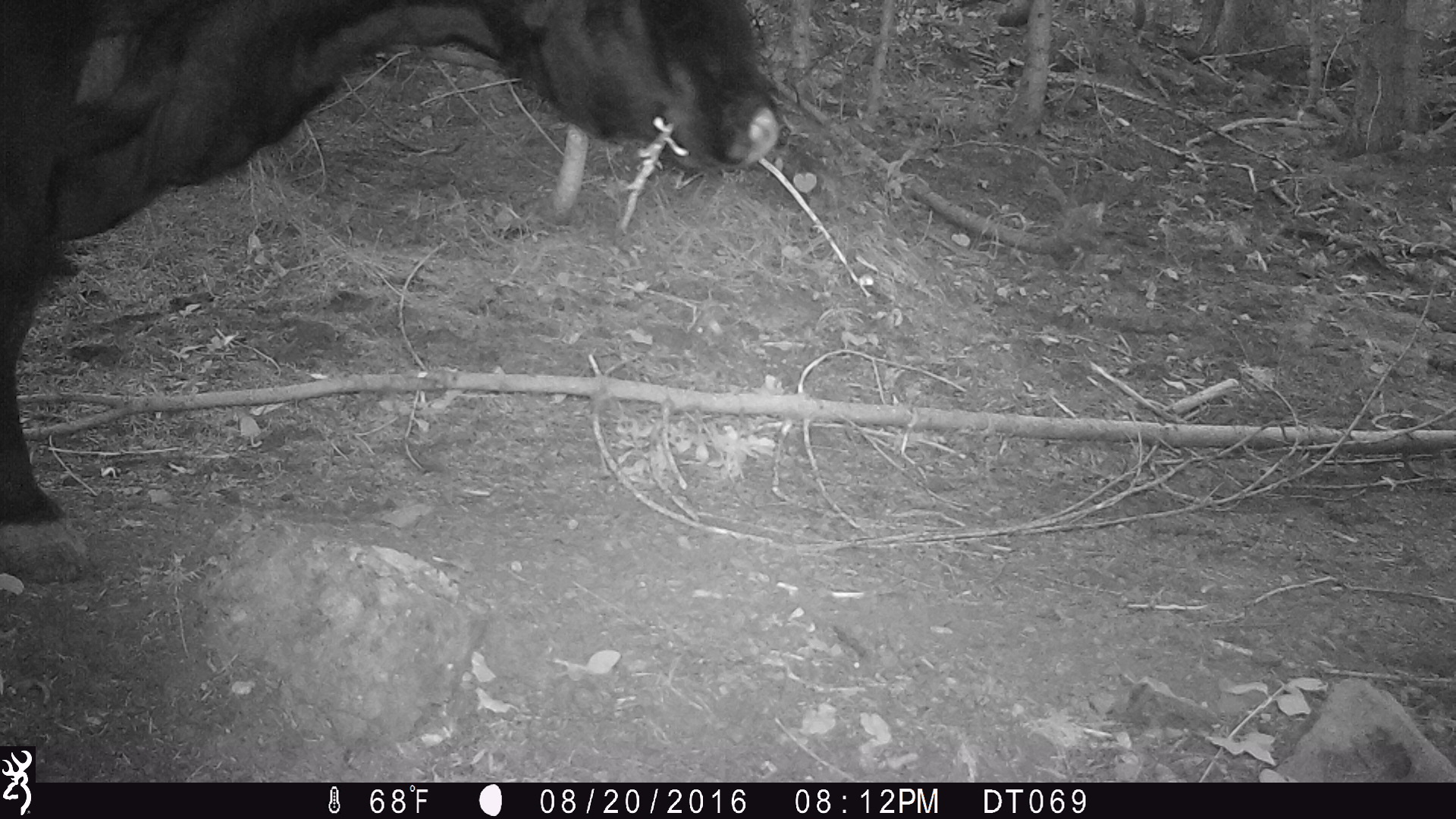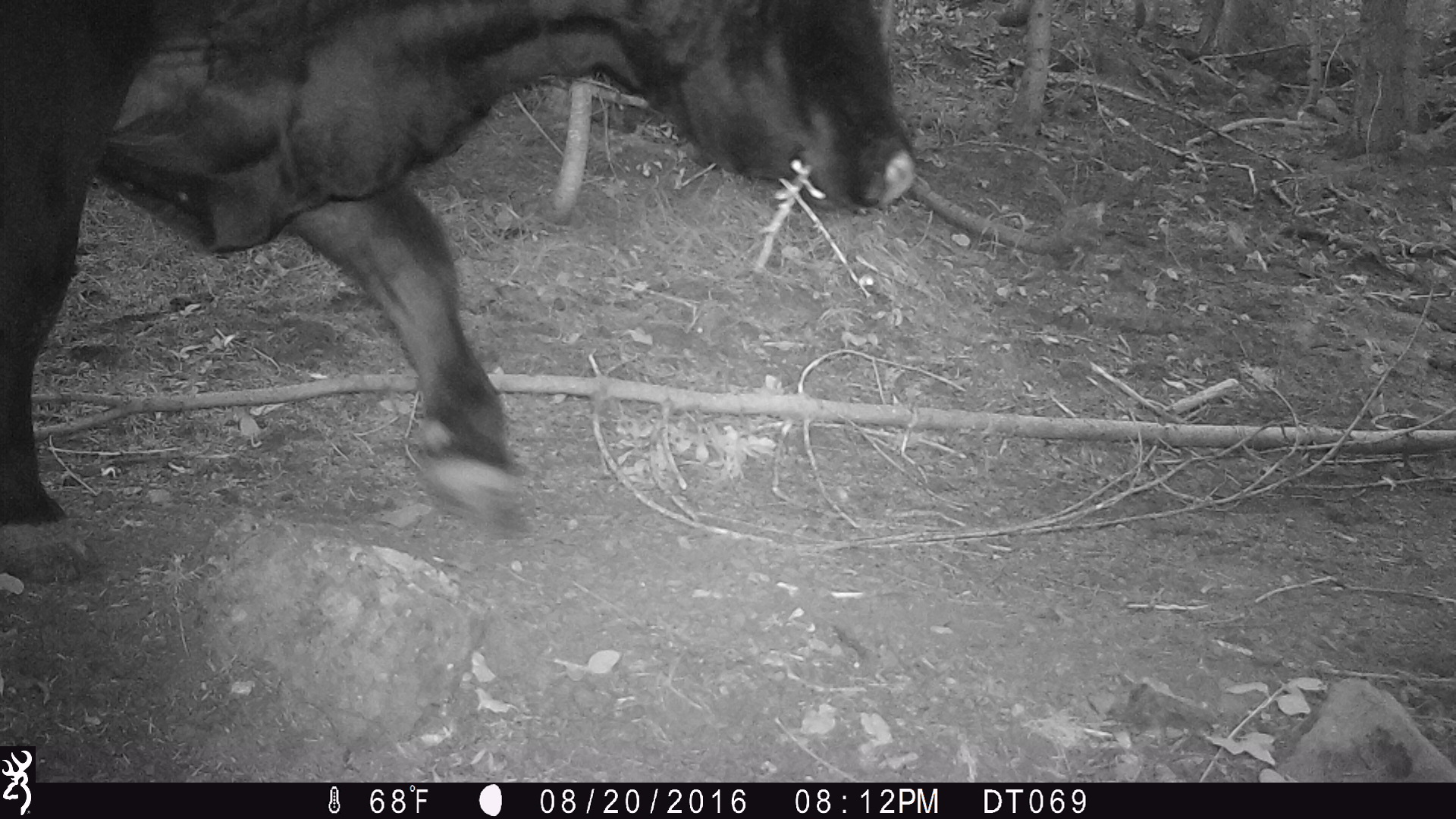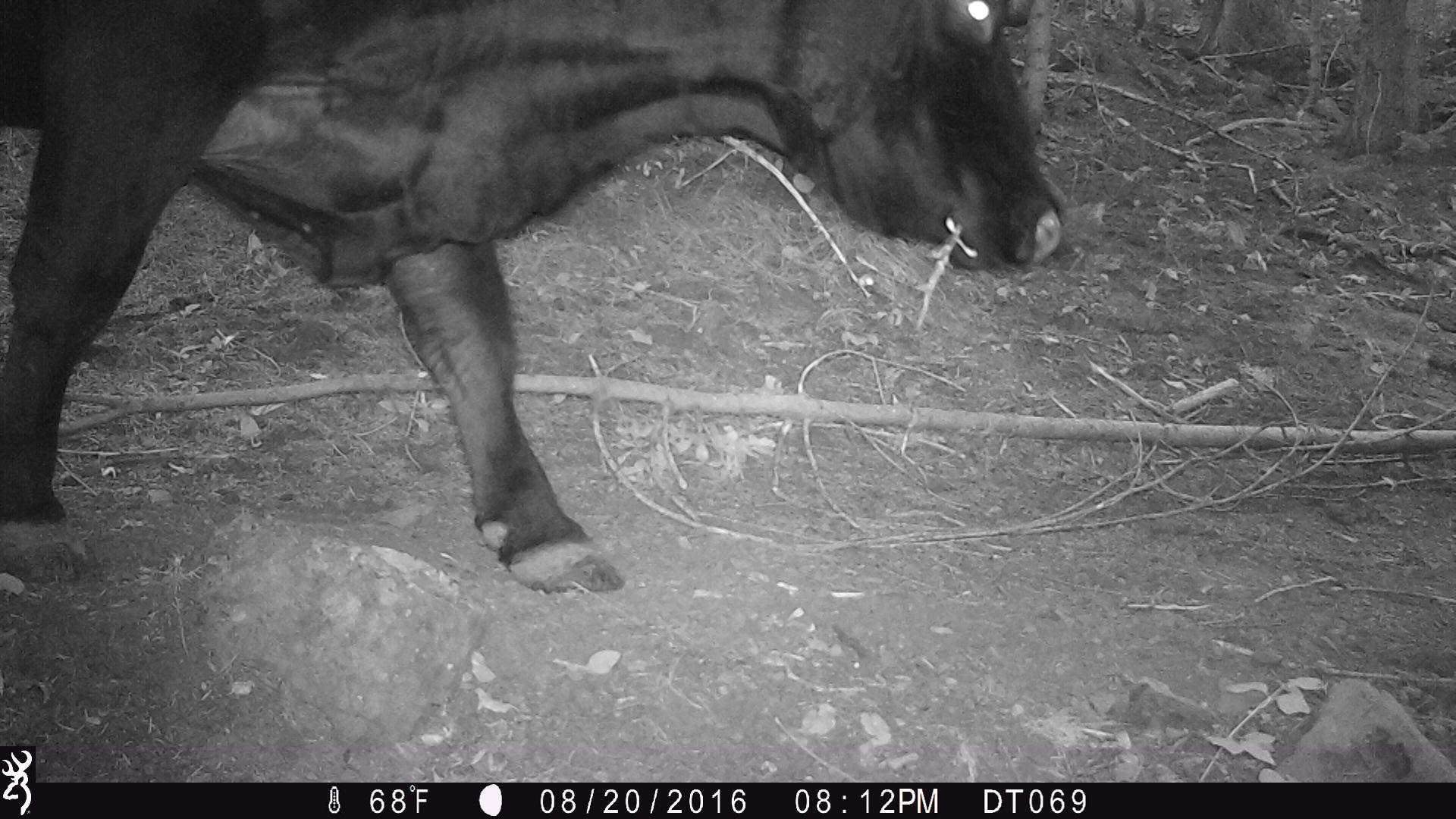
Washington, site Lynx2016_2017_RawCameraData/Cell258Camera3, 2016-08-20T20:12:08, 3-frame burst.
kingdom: Animalia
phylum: Chordata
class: Mammalia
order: Artiodactyla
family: Bovidae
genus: Bos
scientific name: Bos taurus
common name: domestic cattle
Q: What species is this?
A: Domestic cattle (Bos taurus).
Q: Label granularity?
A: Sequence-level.